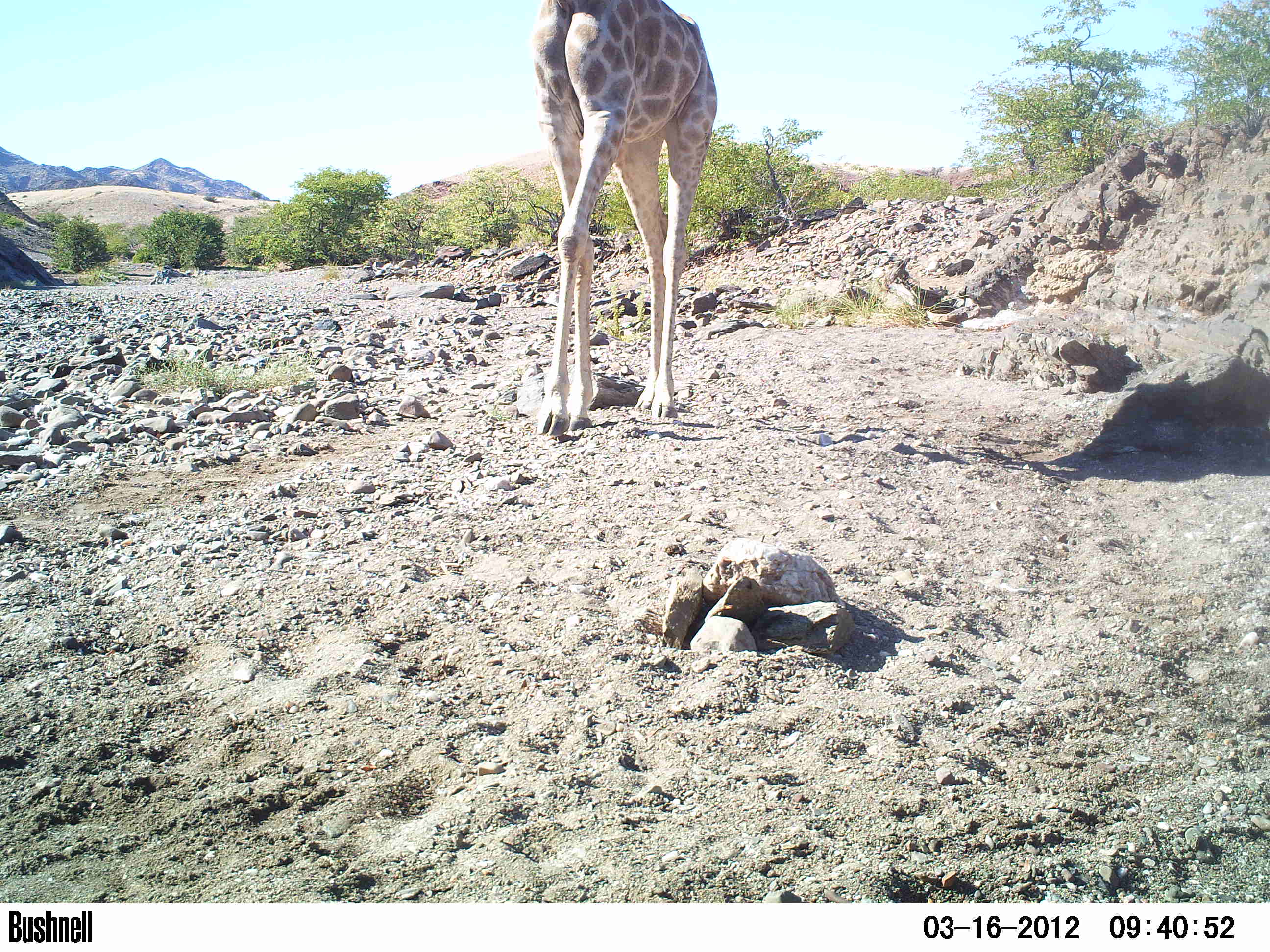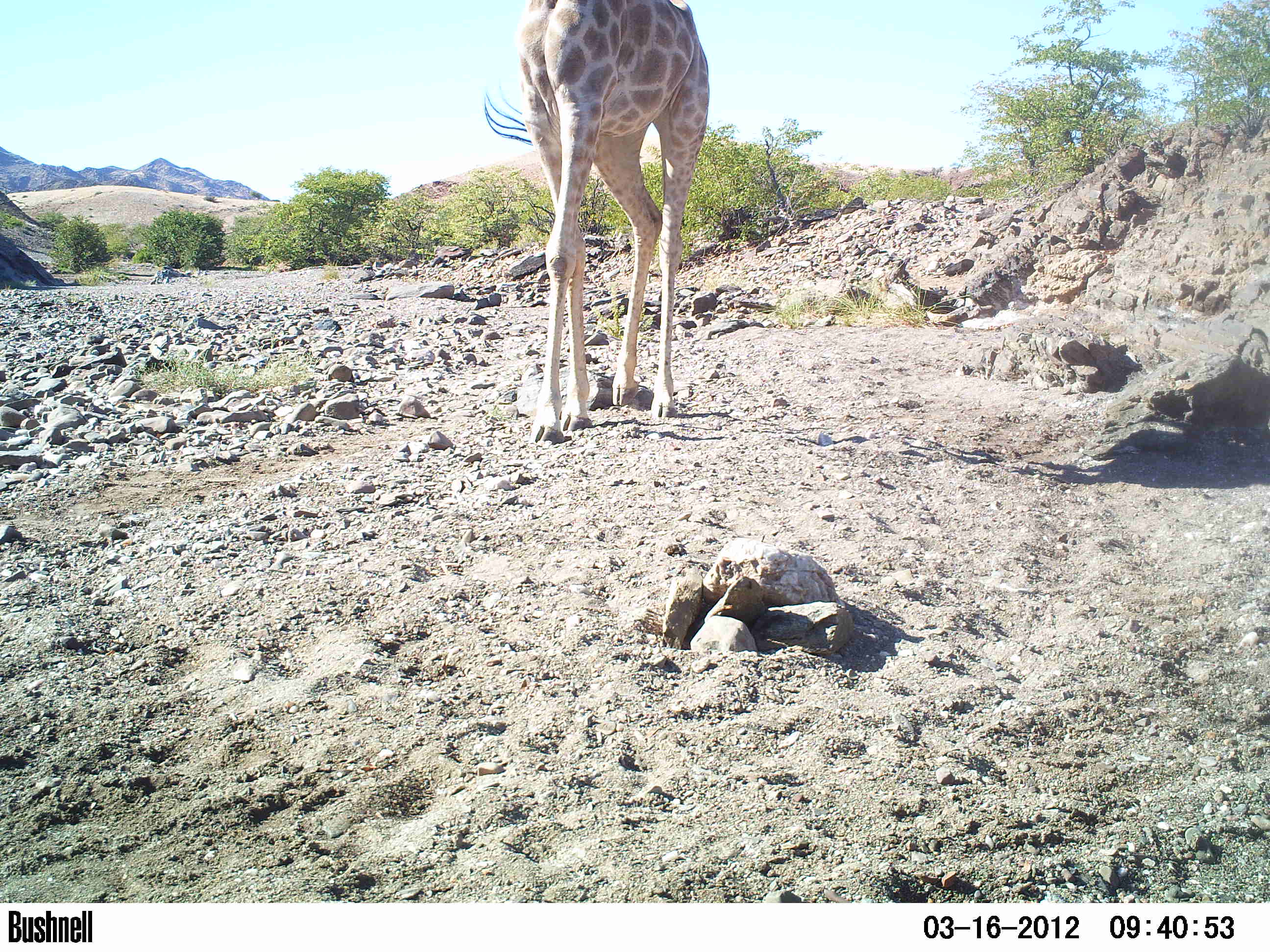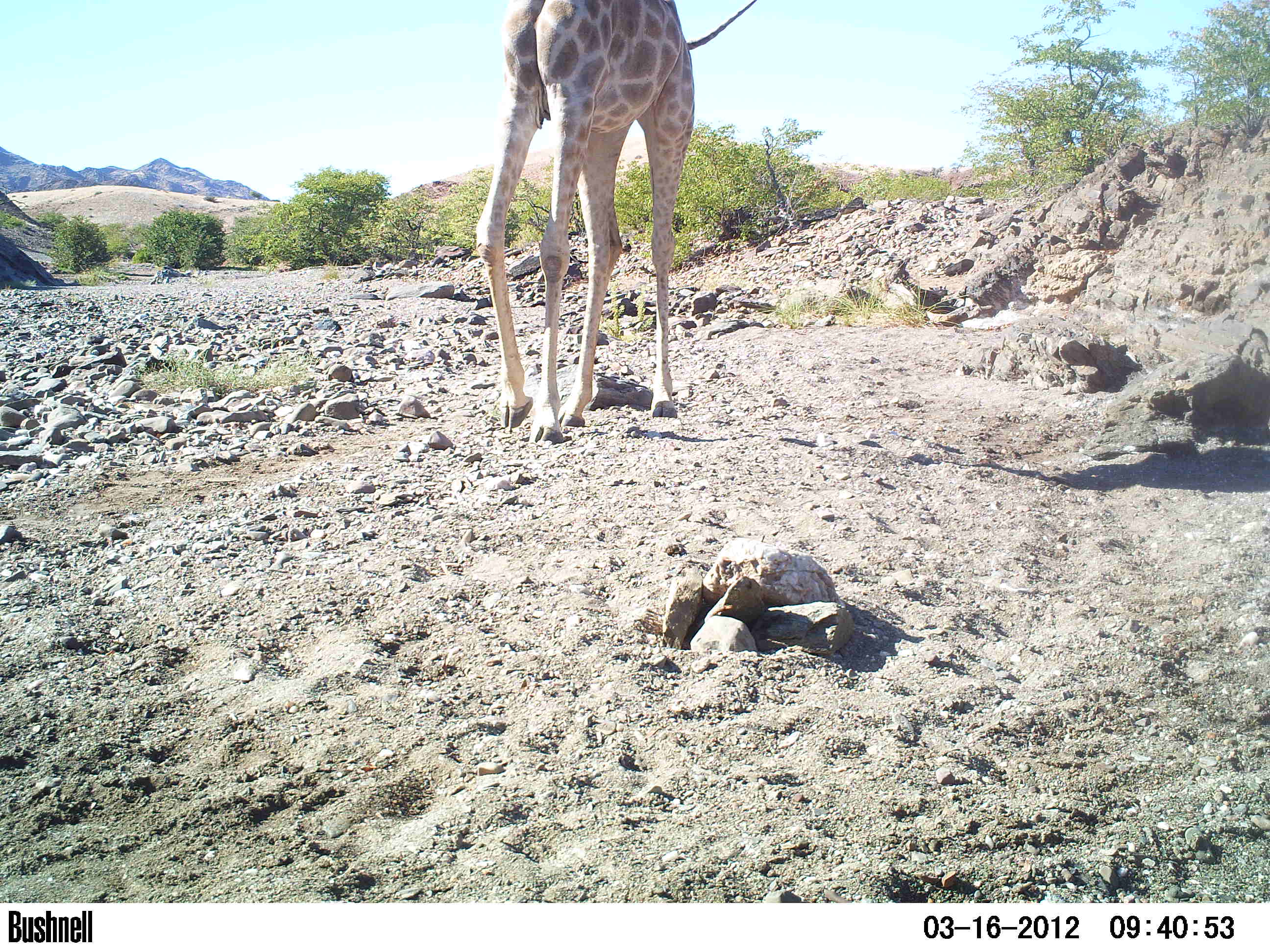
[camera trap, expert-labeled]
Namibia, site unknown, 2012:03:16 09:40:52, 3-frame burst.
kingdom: Animalia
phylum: Chordata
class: Mammalia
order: Artiodactyla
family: Giraffidae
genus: Giraffa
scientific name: Giraffa camelopardalis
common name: giraffe